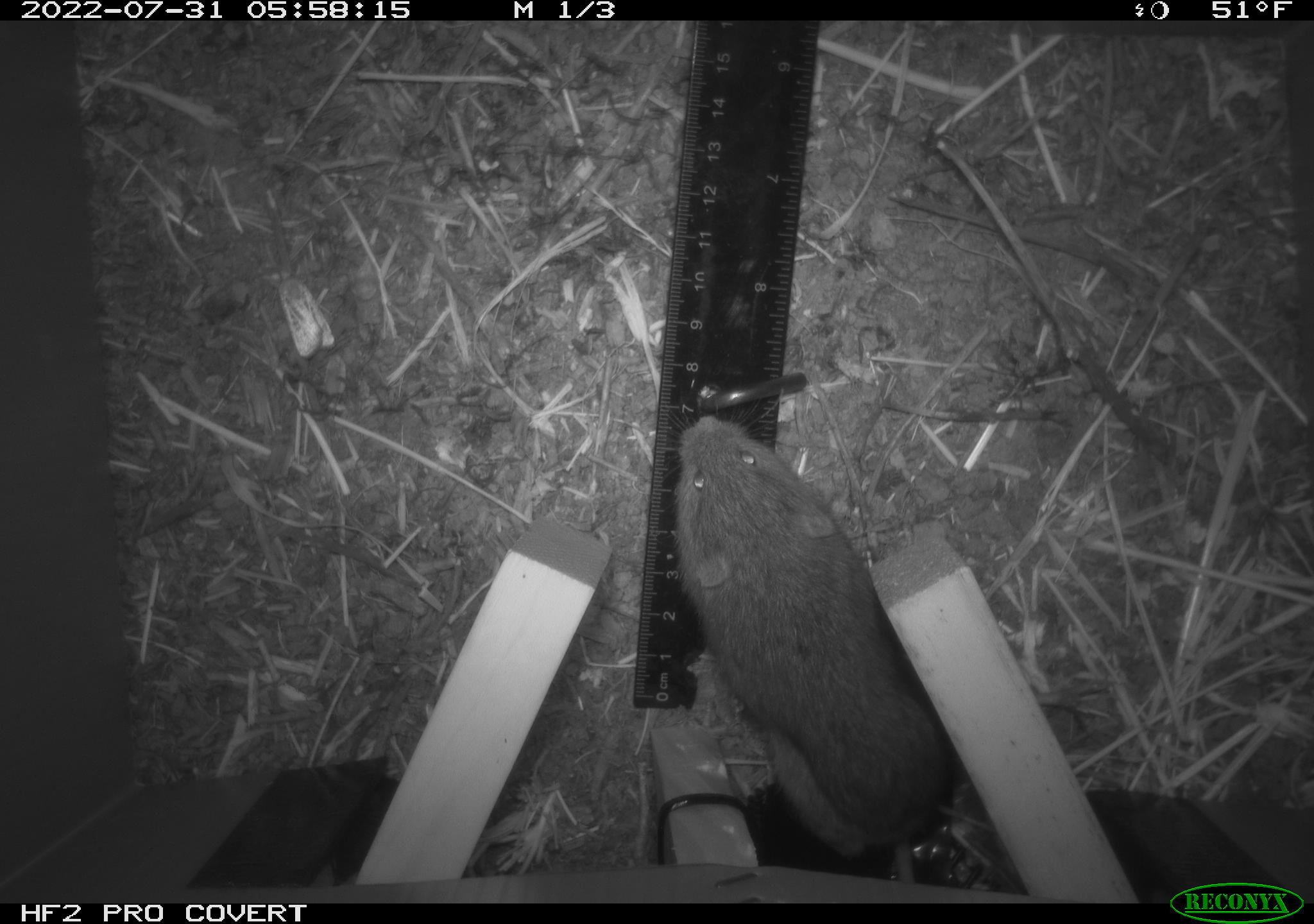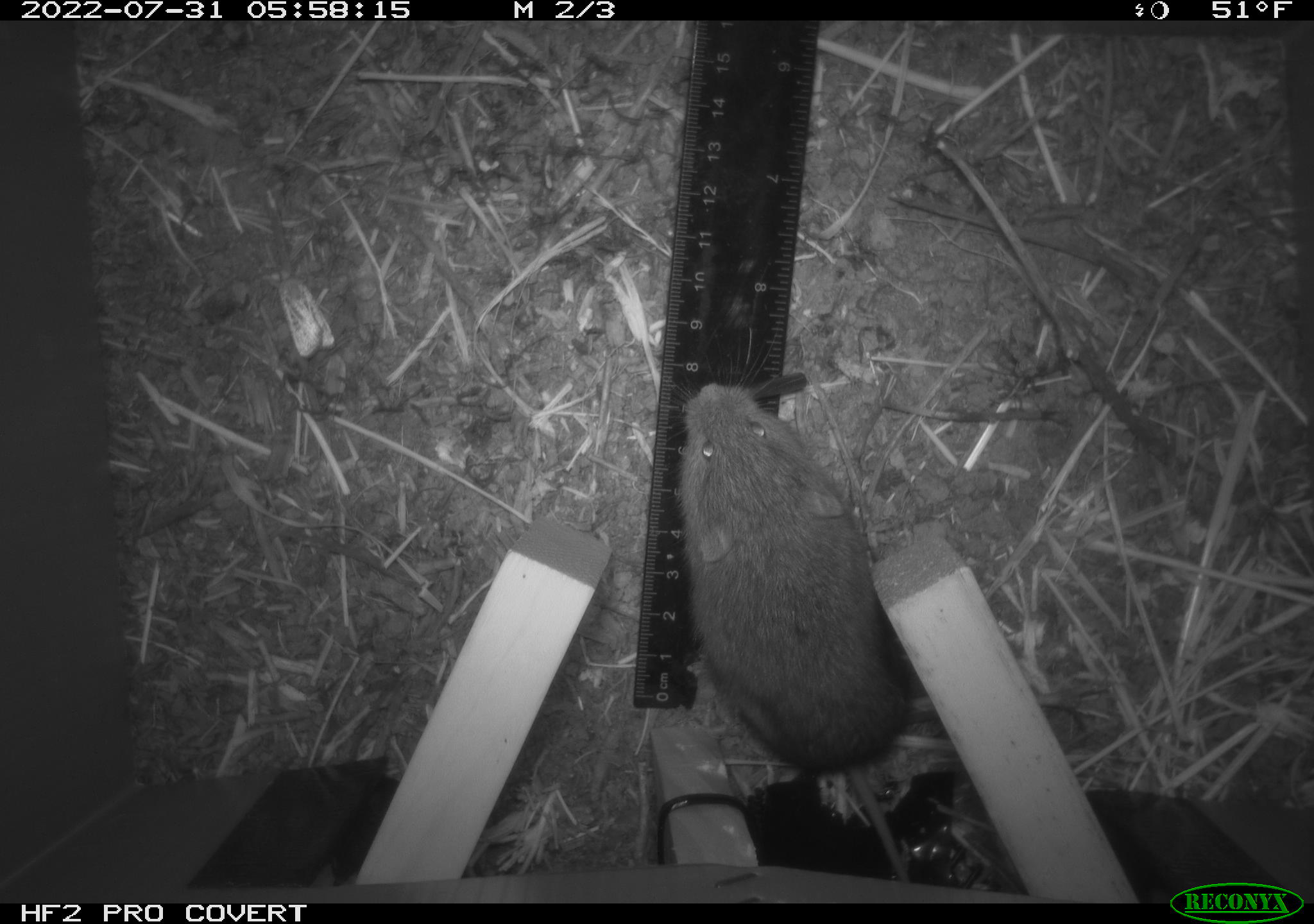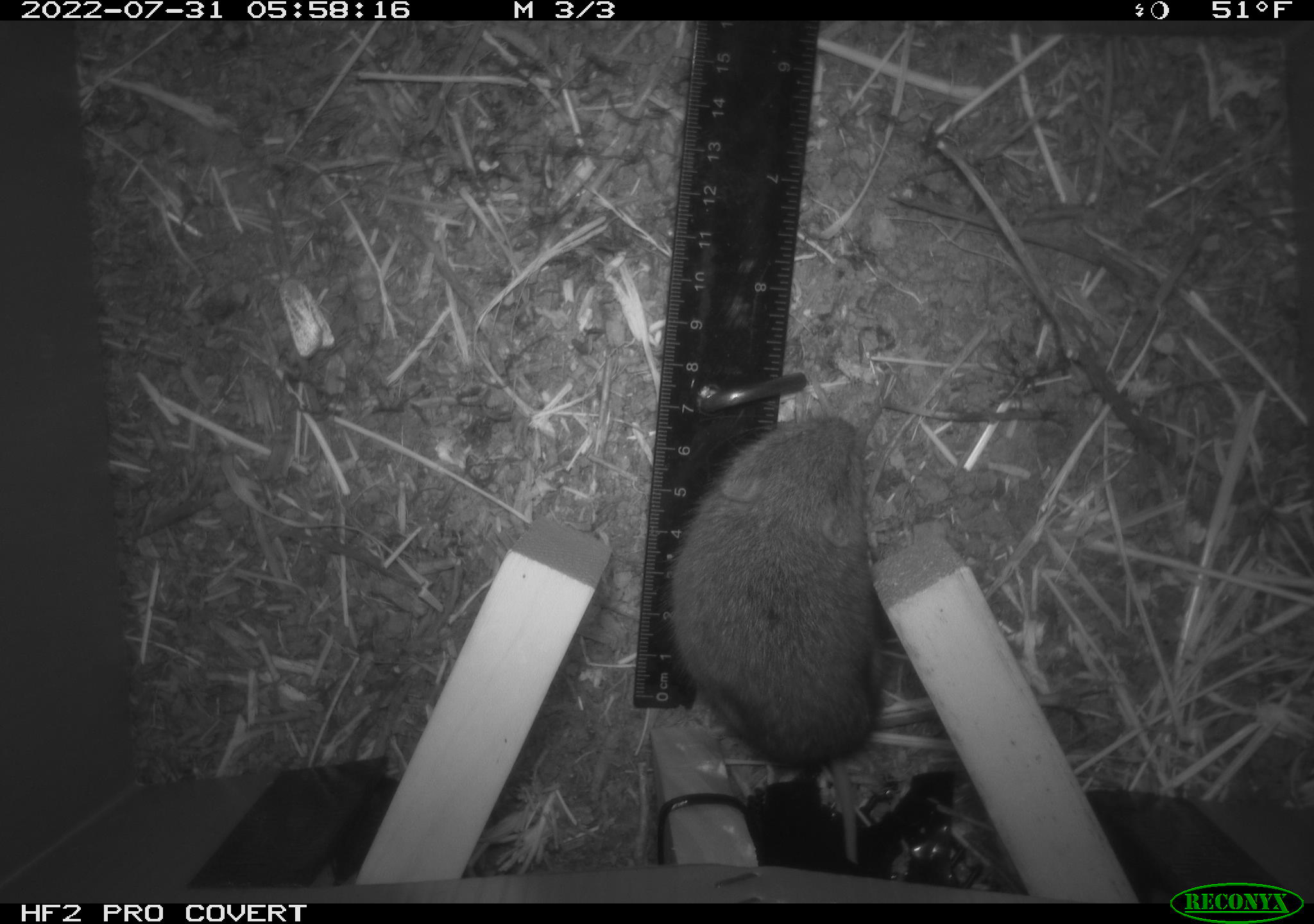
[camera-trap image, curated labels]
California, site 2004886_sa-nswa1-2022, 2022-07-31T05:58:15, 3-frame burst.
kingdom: Animalia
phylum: Chordata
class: Mammalia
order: Rodentia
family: Cricetidae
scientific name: Cricetidae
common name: hamsters, voles, lemmings, and allies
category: cricetidae family